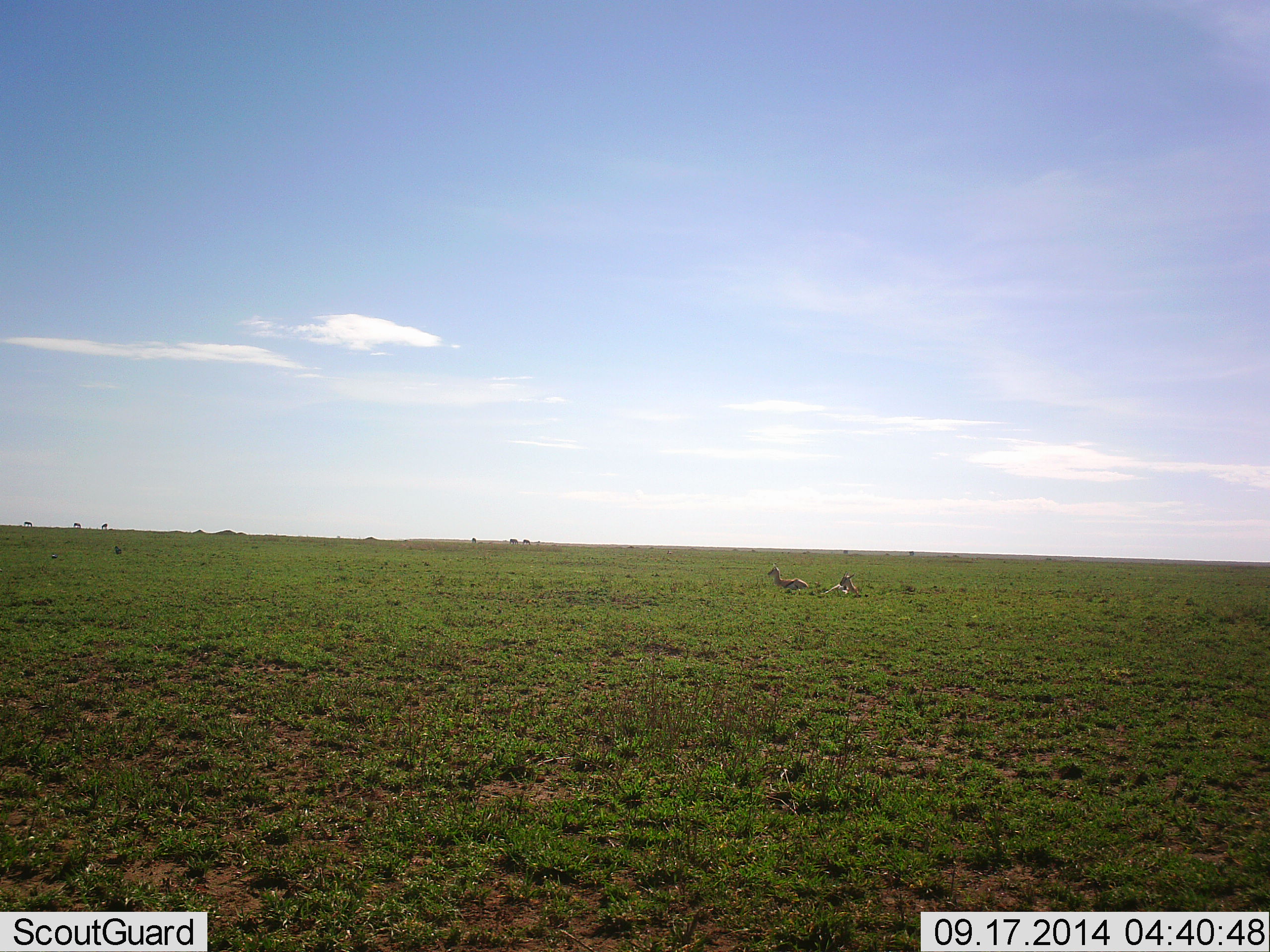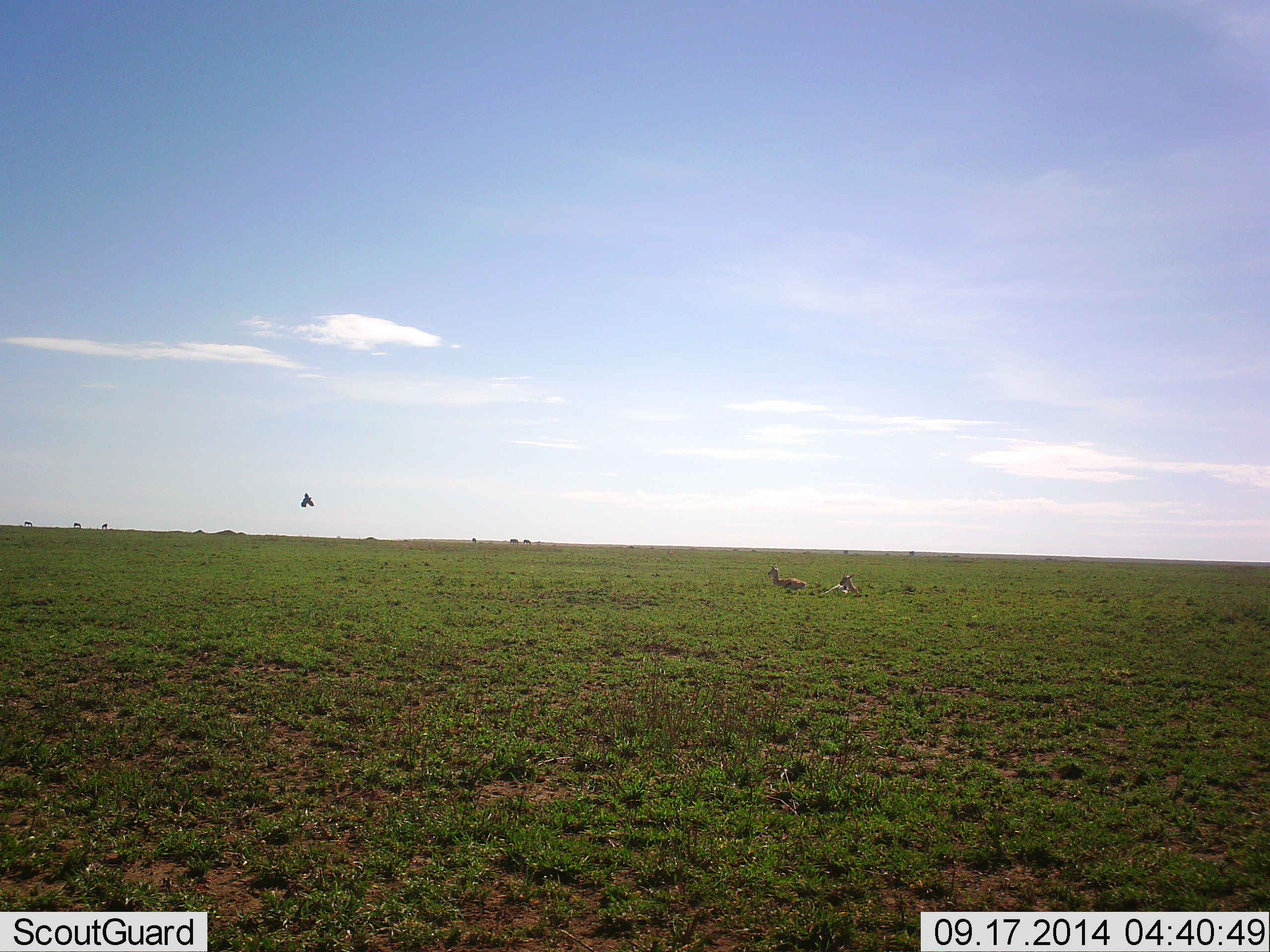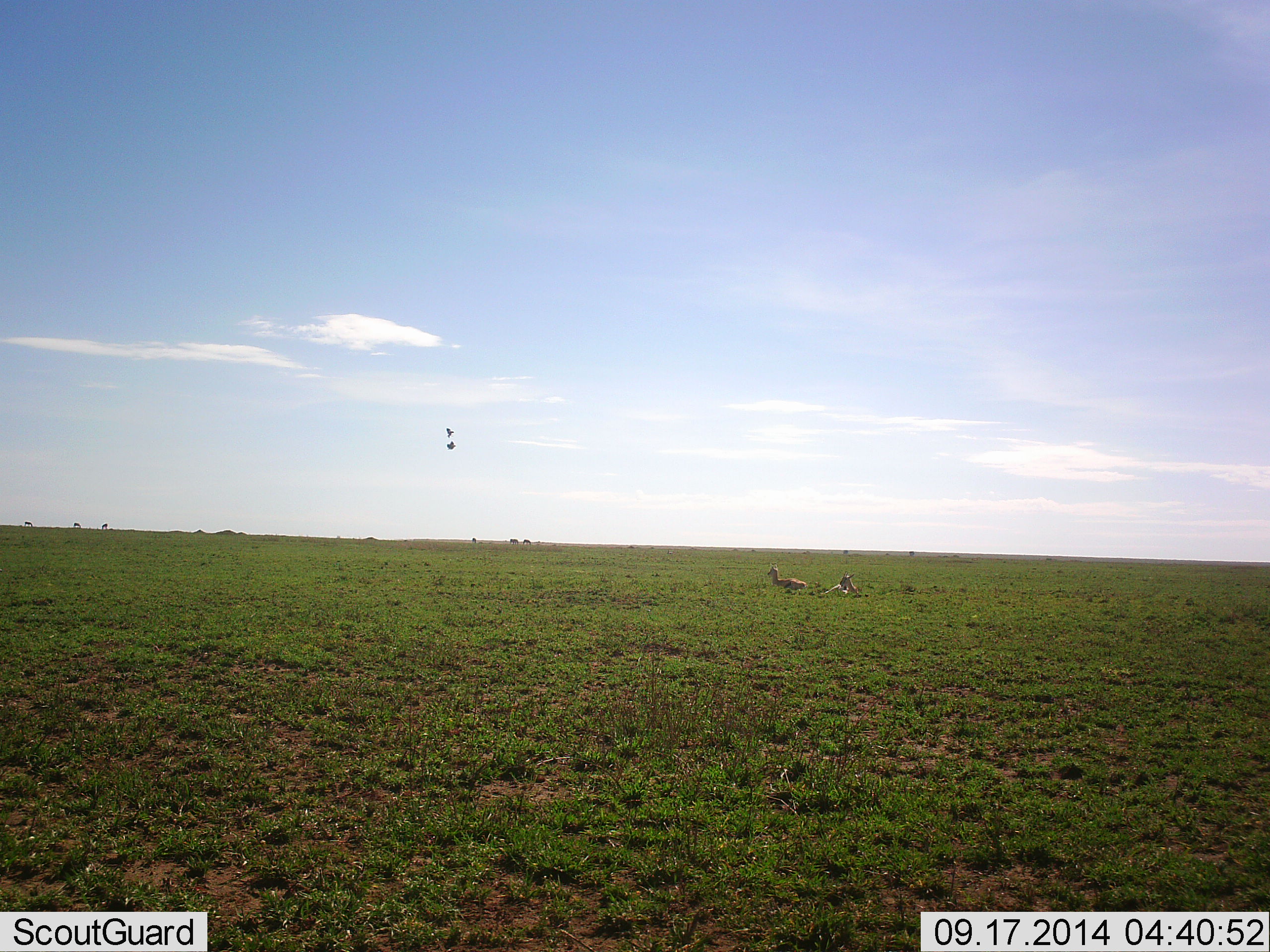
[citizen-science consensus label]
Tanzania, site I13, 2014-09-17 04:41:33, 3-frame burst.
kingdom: Animalia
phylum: Chordata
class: Mammalia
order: Artiodactyla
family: Bovidae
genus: Eudorcas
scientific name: Eudorcas thomsonii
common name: thomson's gazelle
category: gazellethomsons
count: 2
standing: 6%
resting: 100%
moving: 0%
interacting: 0%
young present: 6%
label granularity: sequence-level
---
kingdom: Animalia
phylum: Chordata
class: Aves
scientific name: Aves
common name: bird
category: otherbird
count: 2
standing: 0%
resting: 0%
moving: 100%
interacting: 0%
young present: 0%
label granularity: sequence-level